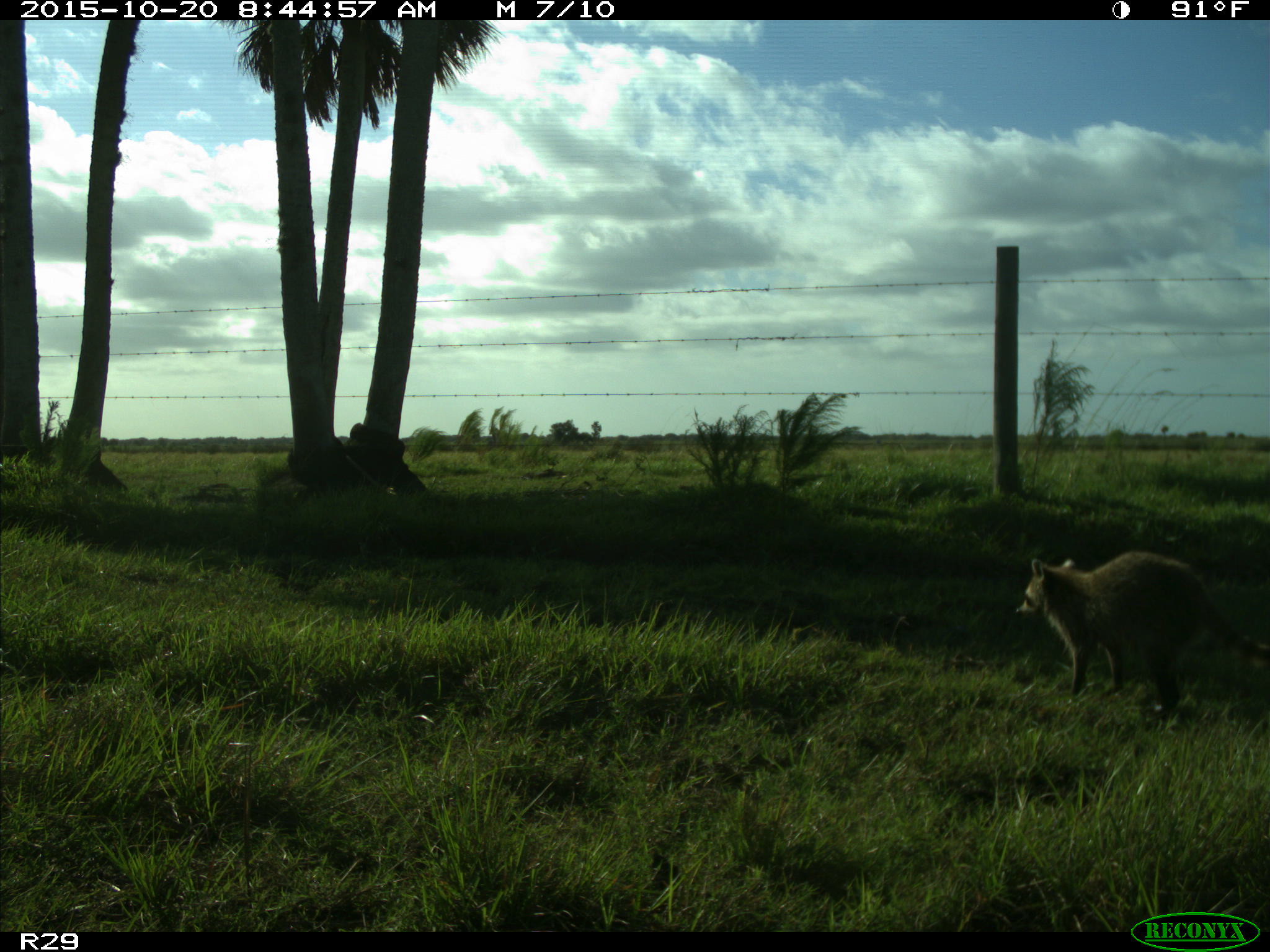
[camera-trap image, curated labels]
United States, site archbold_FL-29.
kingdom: Animalia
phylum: Chordata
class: Mammalia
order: Carnivora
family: Procyonidae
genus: Procyon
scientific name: Procyon lotor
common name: common raccoon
Procyon lotor (common raccoon).